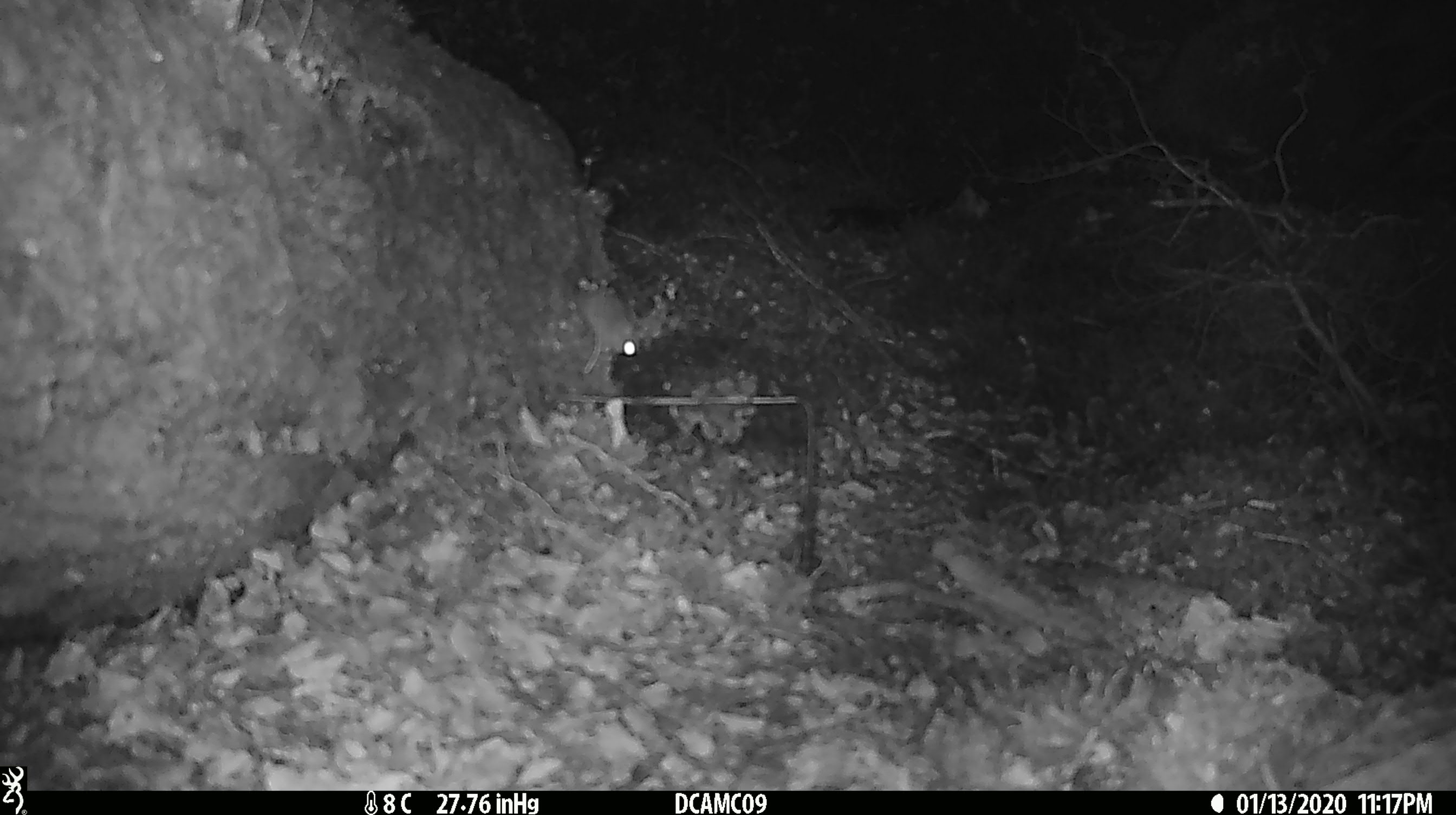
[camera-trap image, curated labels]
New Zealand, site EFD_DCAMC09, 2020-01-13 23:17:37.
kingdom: Animalia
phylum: Chordata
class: Mammalia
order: Rodentia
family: Muridae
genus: Mus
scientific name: Mus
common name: mouse